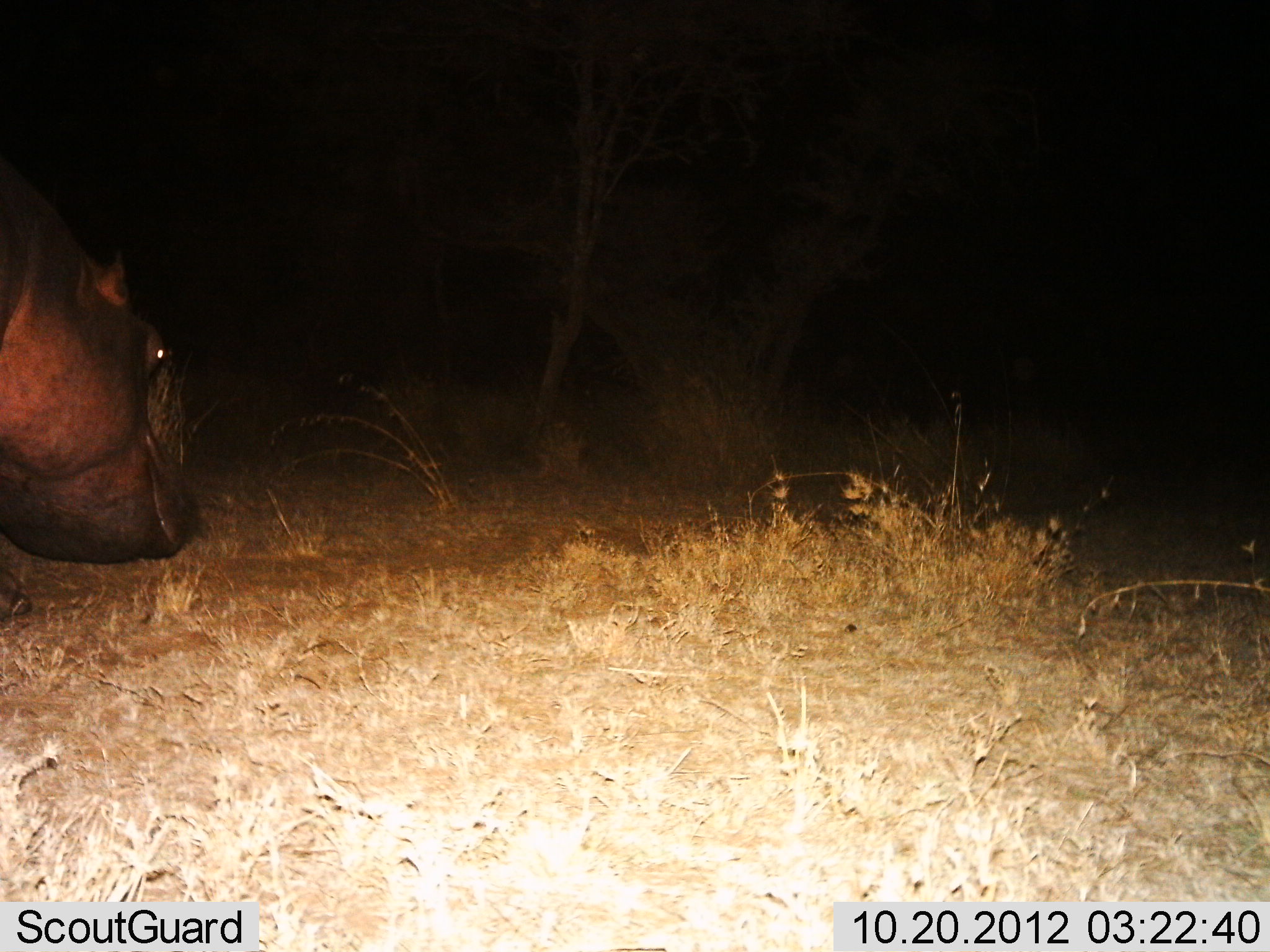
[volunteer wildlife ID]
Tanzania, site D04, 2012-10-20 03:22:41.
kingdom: Animalia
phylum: Chordata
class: Mammalia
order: Artiodactyla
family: Hippopotamidae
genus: Hippopotamus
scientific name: Hippopotamus amphibius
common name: hippopotamus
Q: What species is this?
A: Hippopotamus (Hippopotamus amphibius).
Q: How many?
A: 1.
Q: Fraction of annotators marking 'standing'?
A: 10%.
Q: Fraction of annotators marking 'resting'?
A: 0%.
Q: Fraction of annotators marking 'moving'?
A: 50%.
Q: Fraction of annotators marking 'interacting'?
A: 0%.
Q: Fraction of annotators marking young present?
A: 0%.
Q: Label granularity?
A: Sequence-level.